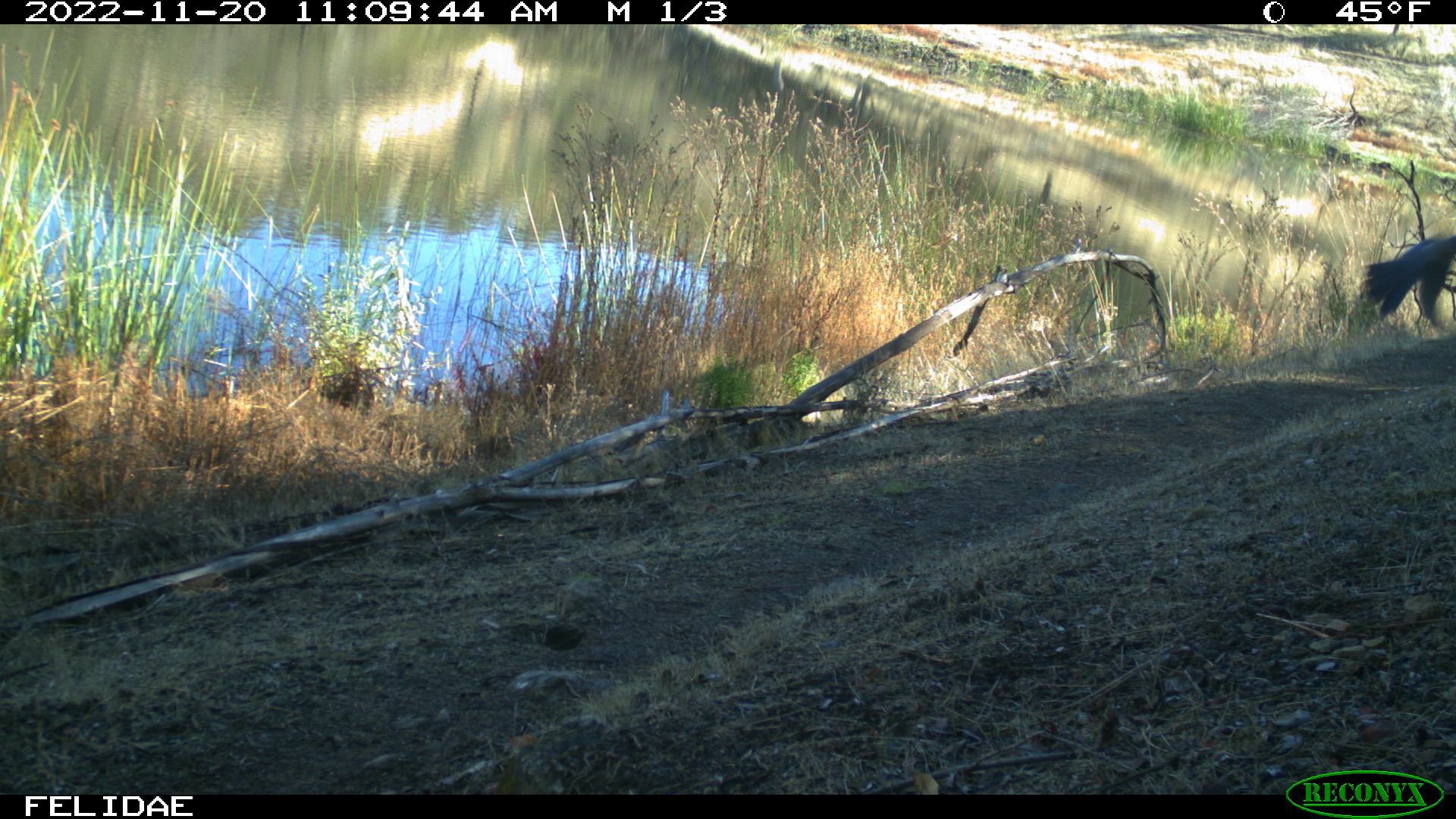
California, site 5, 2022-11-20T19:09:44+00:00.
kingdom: Animalia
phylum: Chordata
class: Aves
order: Galliformes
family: Phasianidae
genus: Meleagris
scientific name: Meleagris gallopavo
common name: turkey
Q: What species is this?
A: Turkey (Meleagris gallopavo).